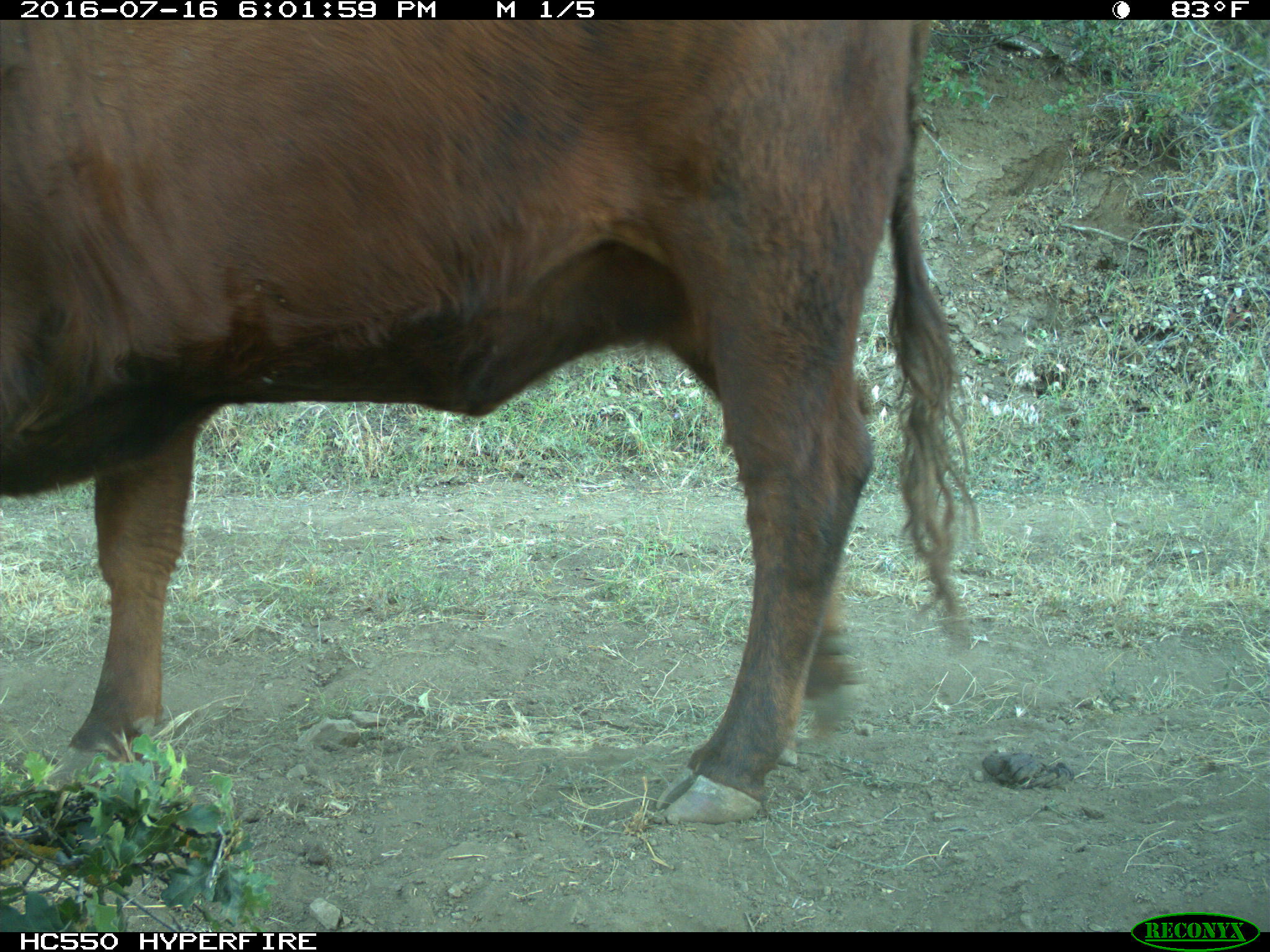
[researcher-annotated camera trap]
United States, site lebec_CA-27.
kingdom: Animalia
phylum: Chordata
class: Mammalia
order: Artiodactyla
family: Bovidae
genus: Bos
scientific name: Bos taurus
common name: domestic cow